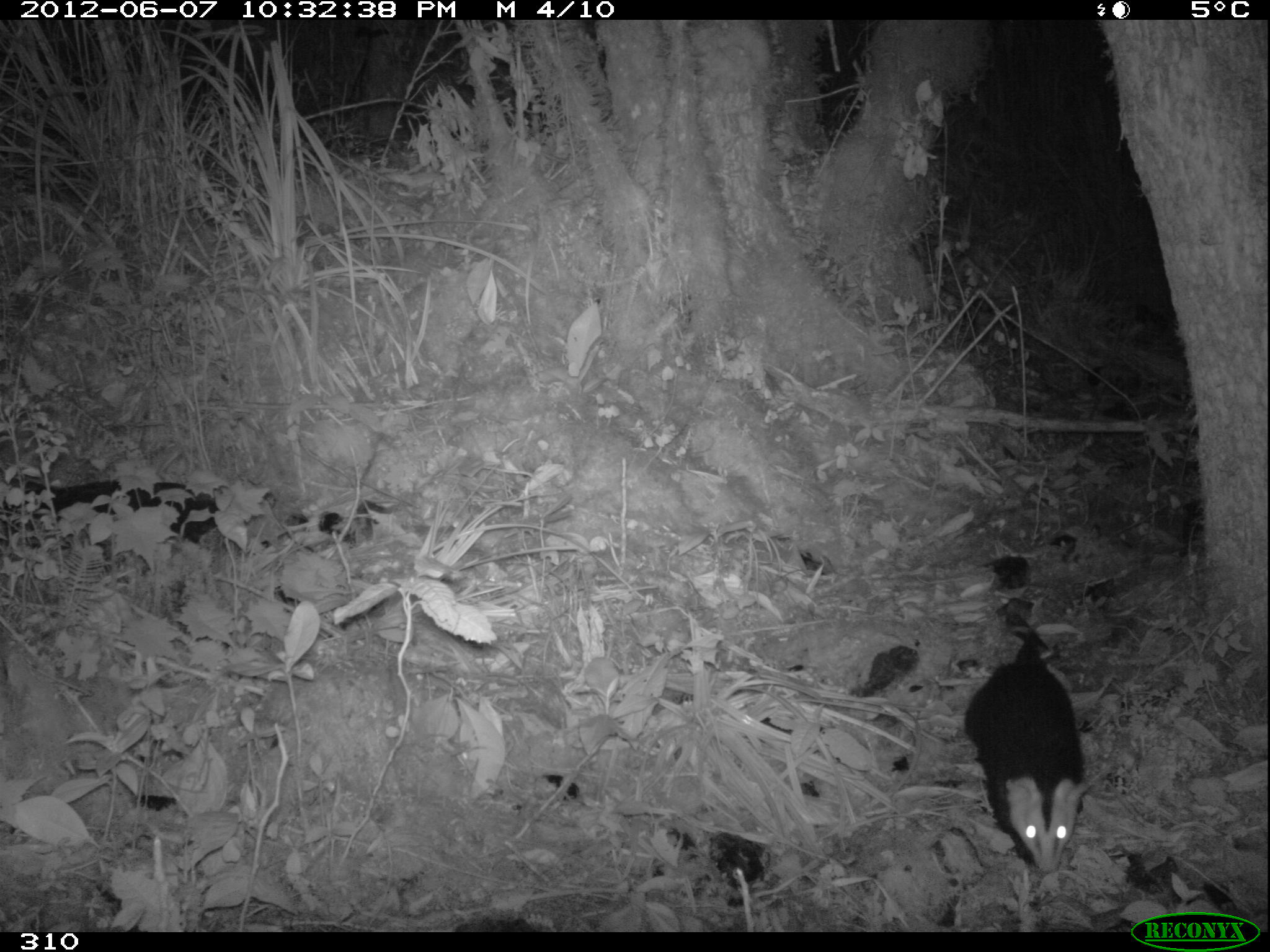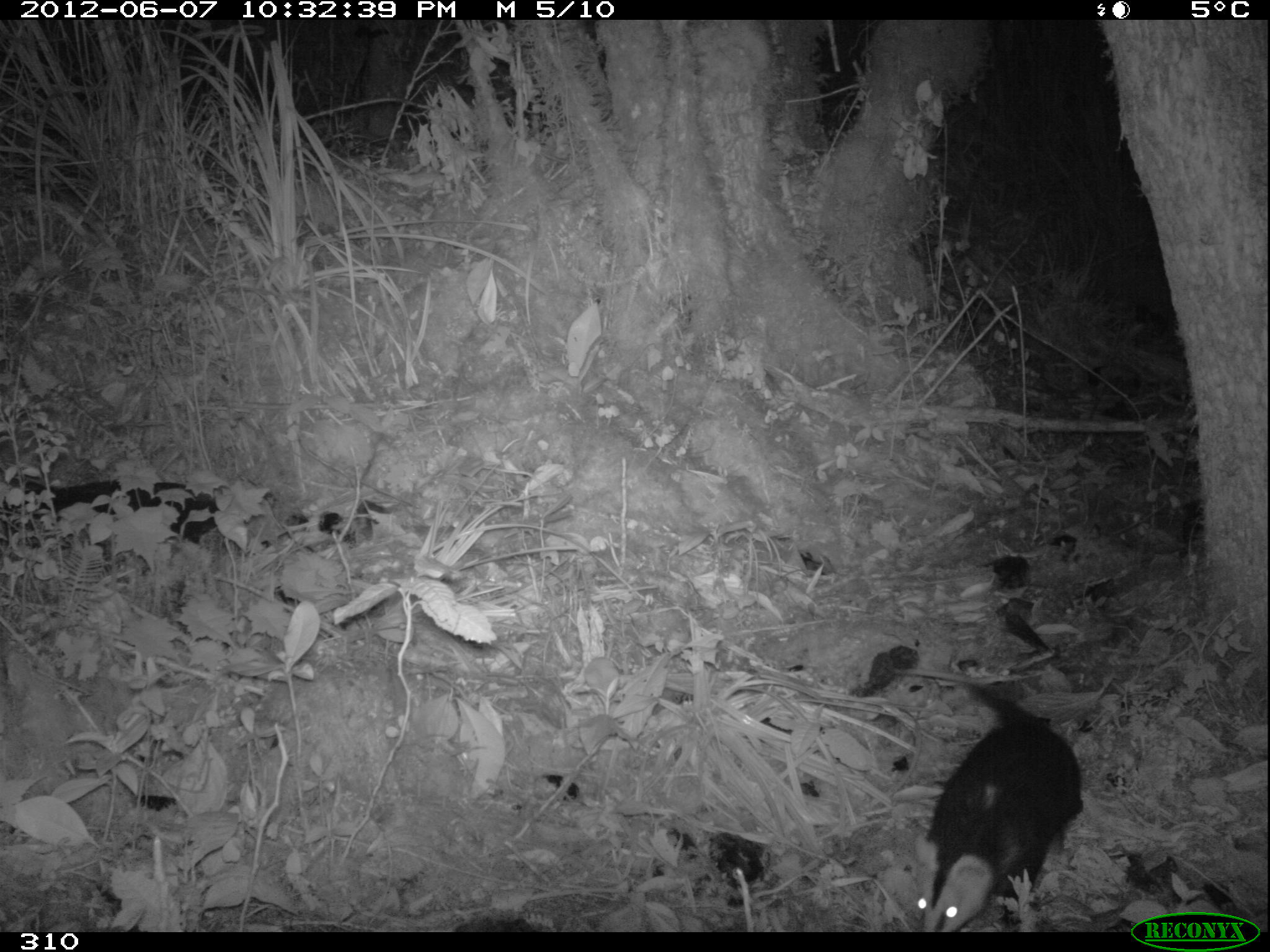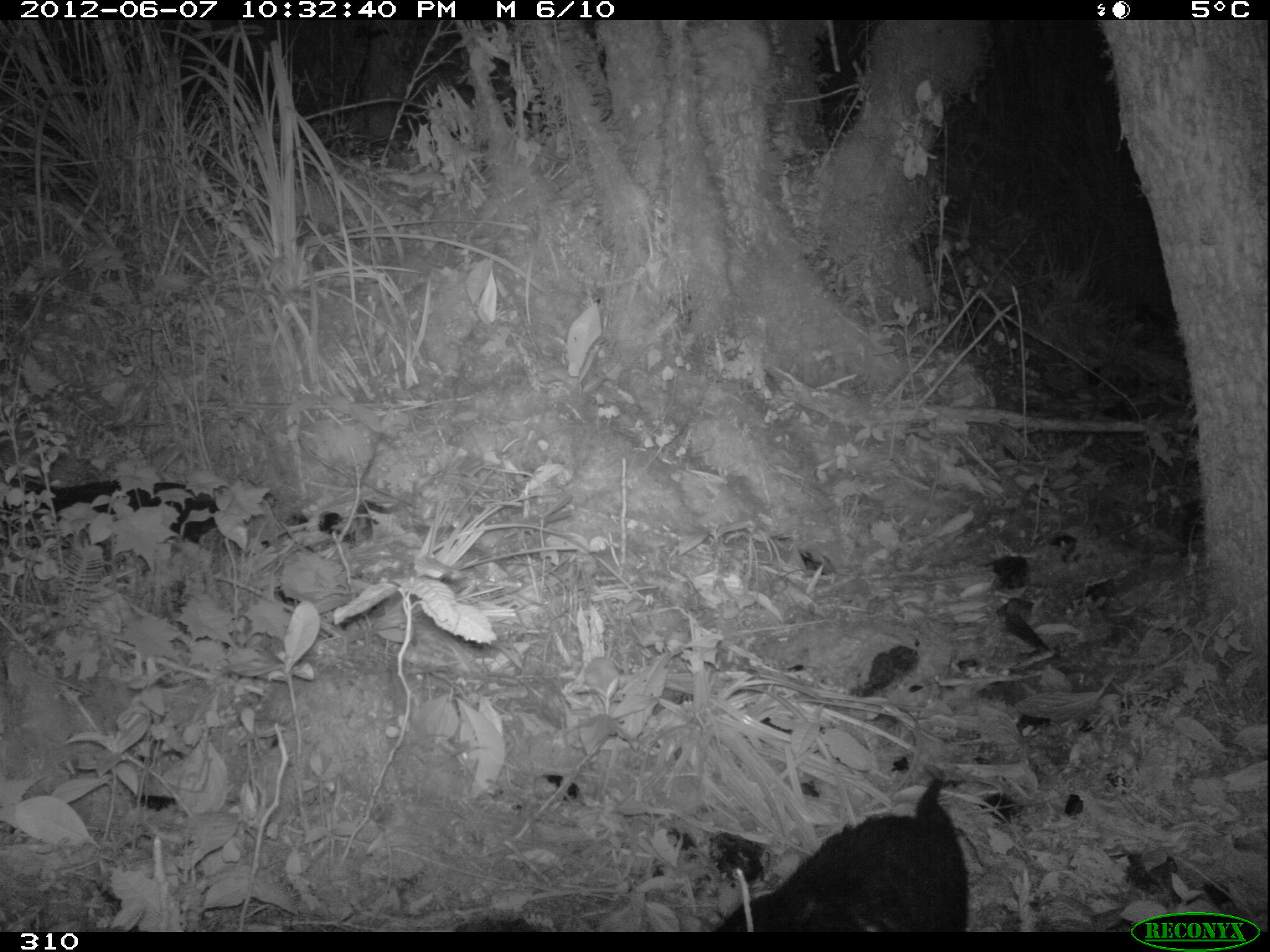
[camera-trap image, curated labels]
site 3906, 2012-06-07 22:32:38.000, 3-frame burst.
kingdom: Animalia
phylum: Chordata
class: Mammalia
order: Didelphimorphia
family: Didelphidae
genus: Didelphis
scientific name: Didelphis pernigra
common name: andean white-eared opossum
Didelphis pernigra (andean white-eared opossum).